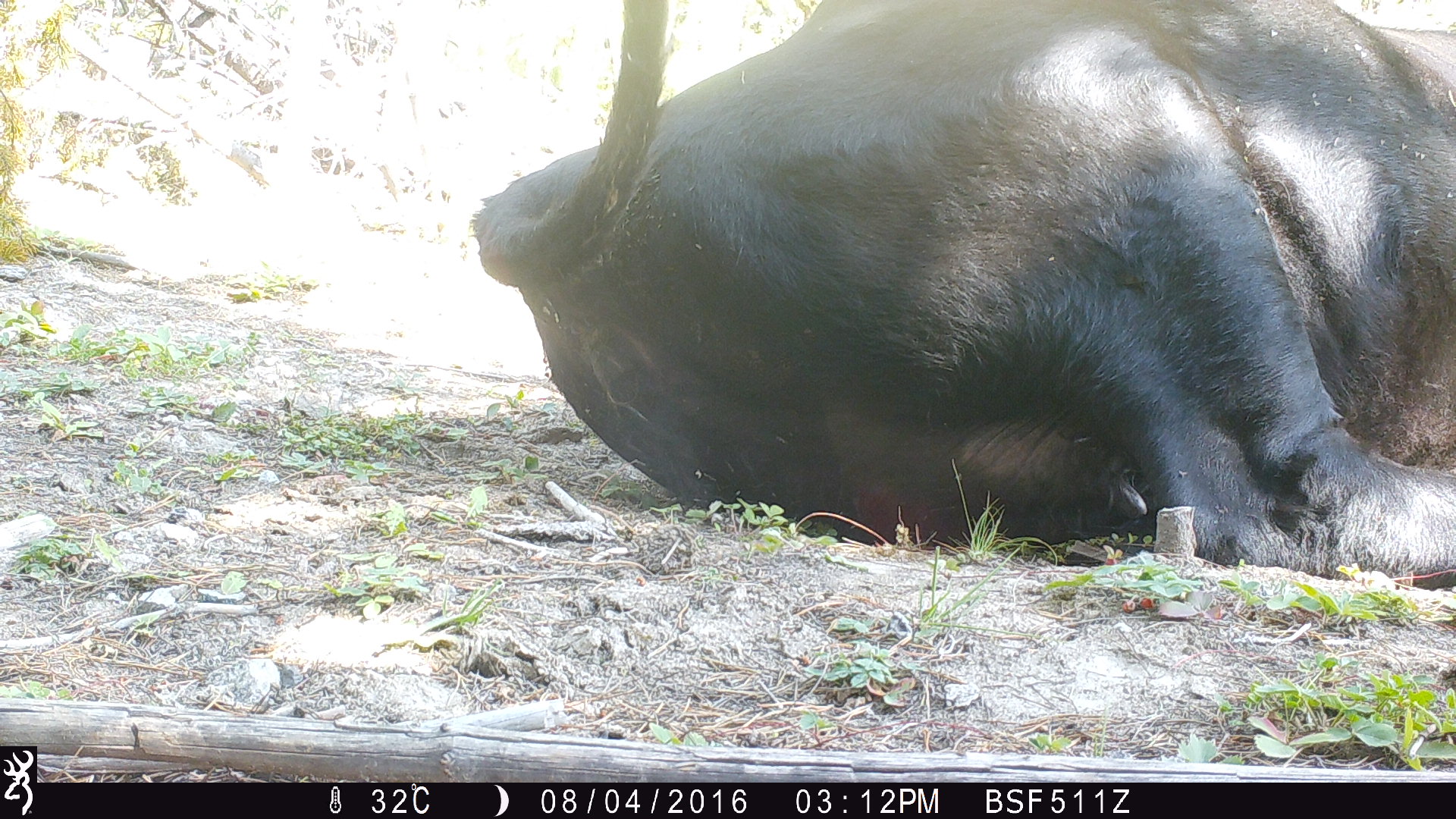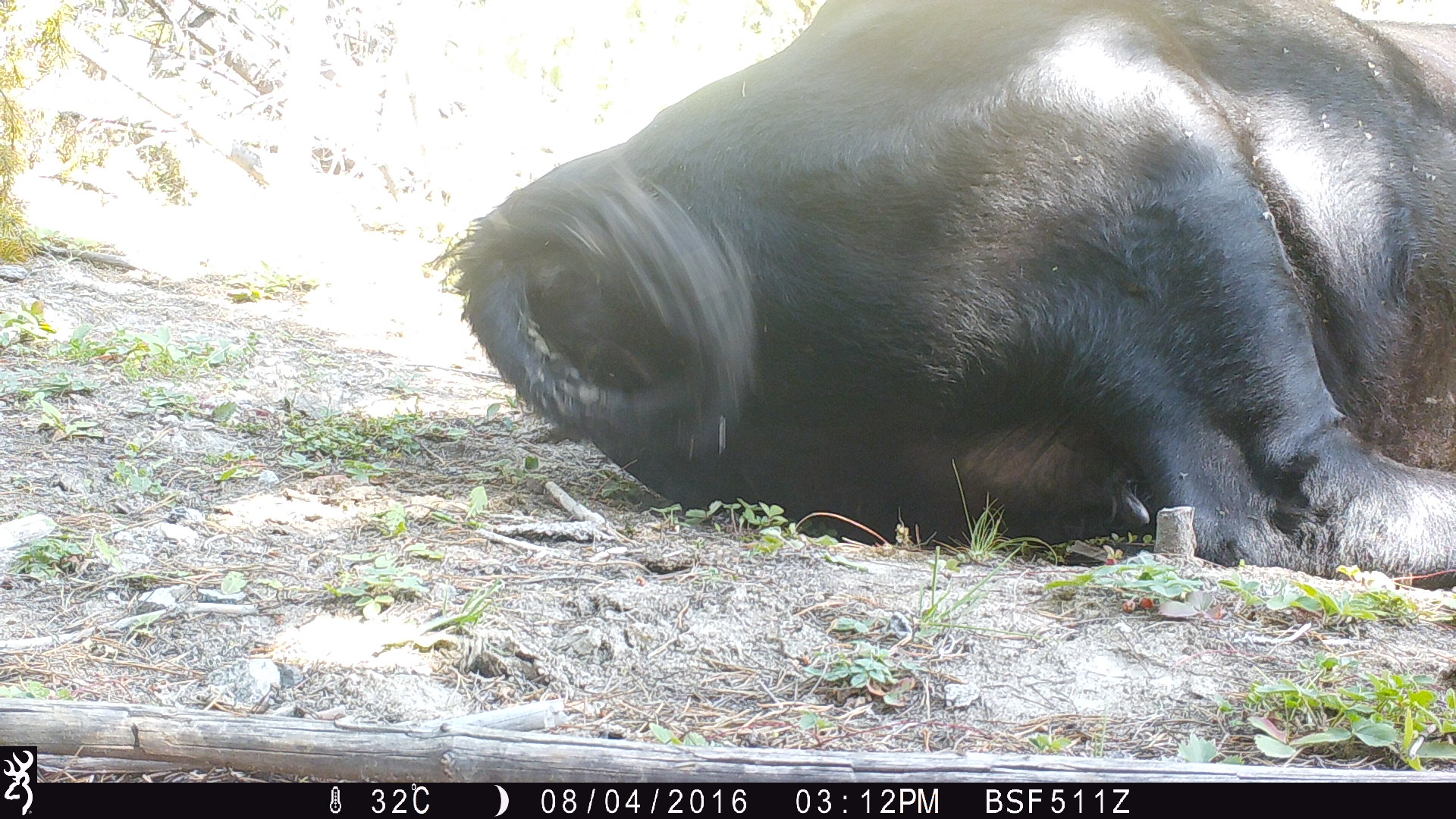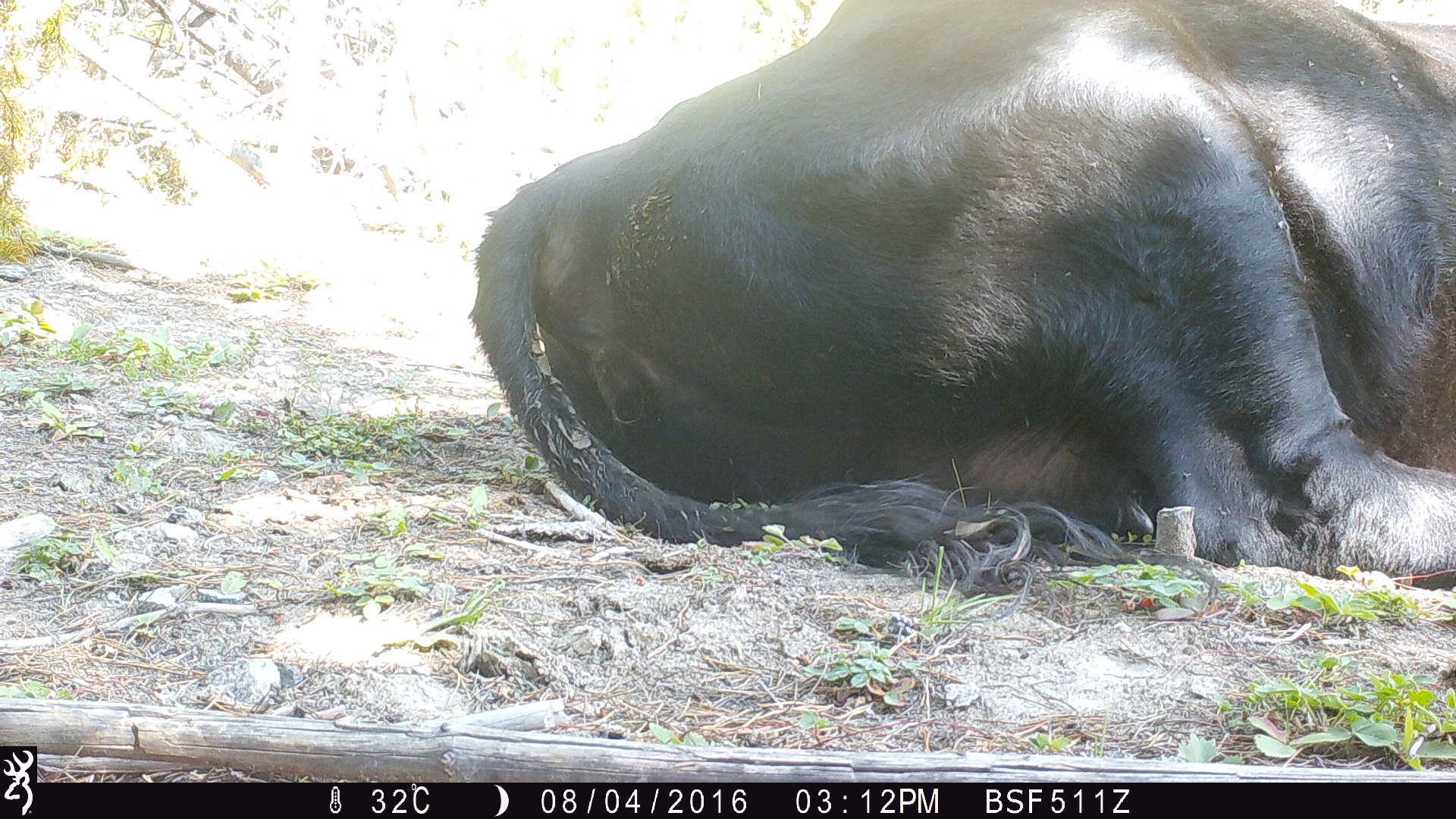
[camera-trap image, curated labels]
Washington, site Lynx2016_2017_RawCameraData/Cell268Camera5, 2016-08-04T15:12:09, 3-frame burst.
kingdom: Animalia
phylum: Chordata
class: Mammalia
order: Artiodactyla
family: Bovidae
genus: Bos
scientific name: Bos taurus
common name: domestic cattle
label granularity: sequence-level